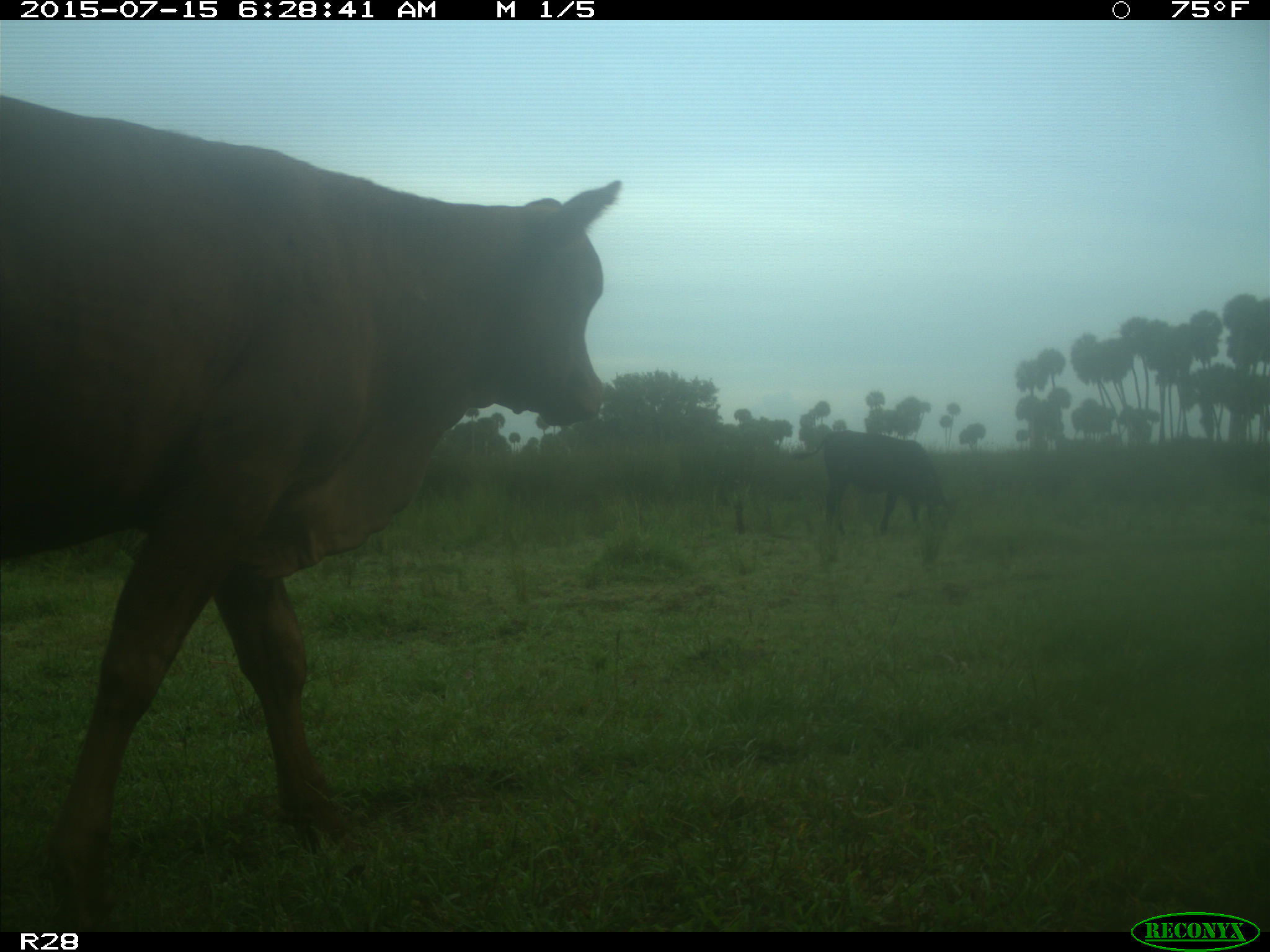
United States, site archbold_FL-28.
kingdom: Animalia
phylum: Chordata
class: Mammalia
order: Artiodactyla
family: Bovidae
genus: Bos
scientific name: Bos taurus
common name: domestic cow